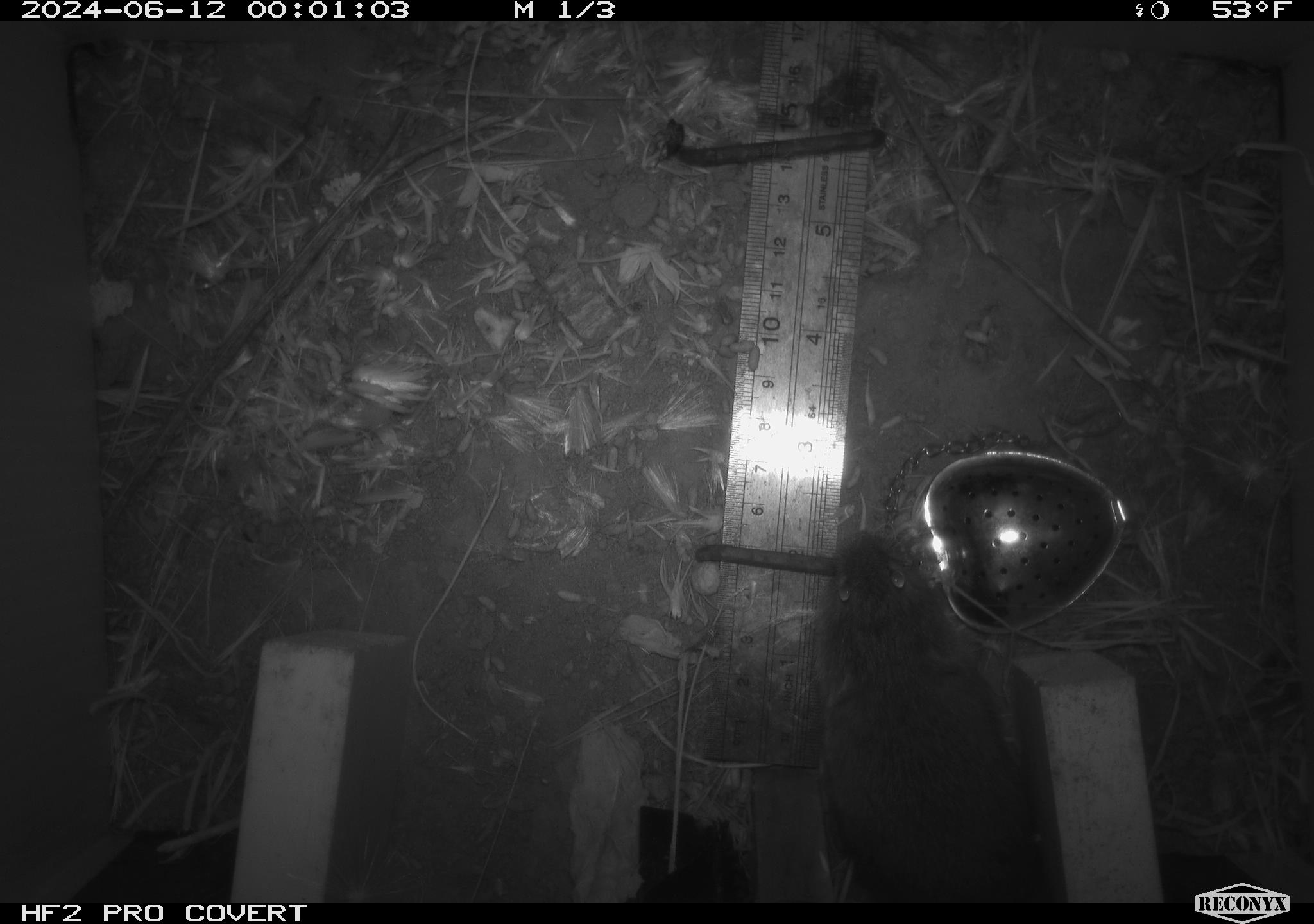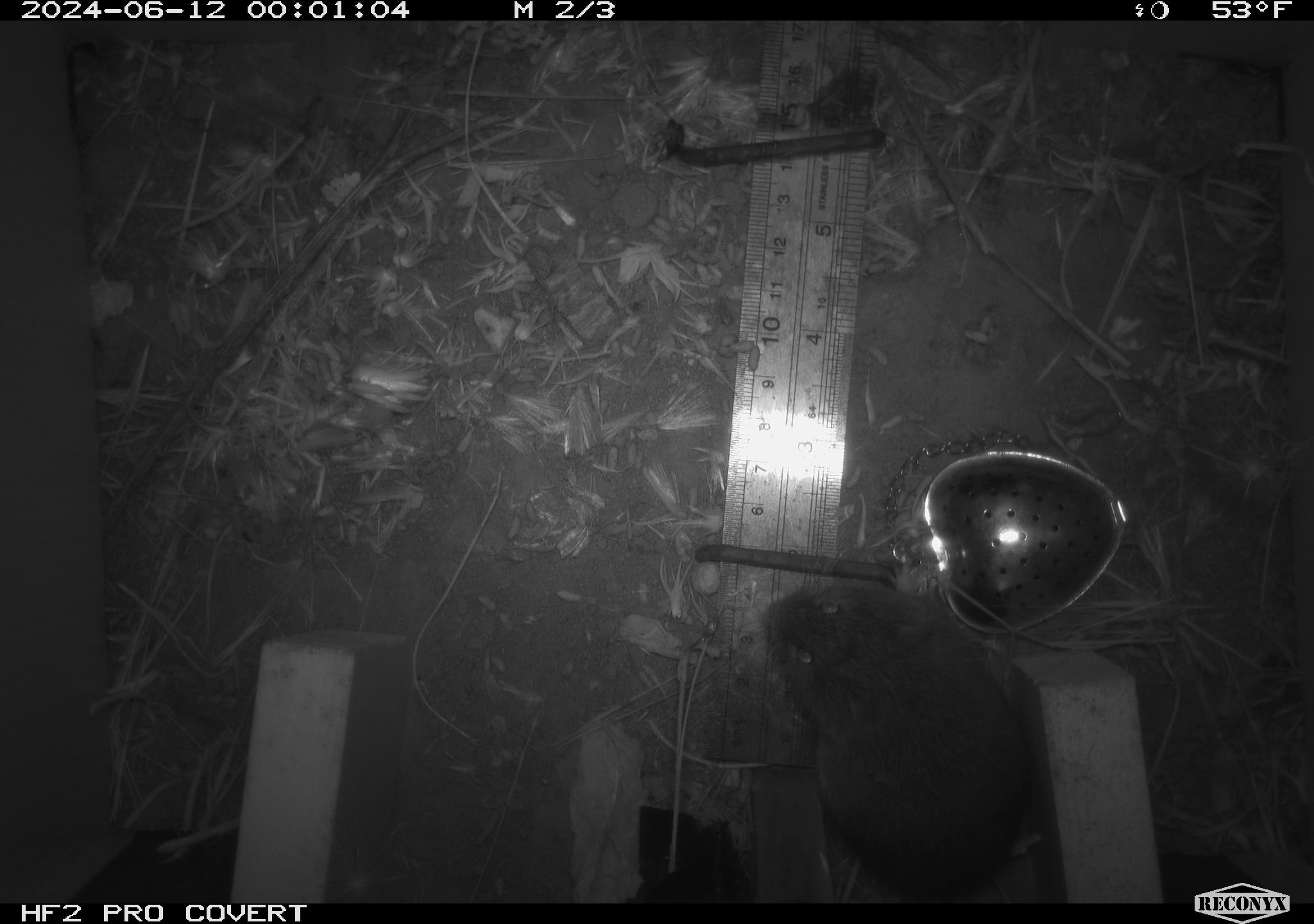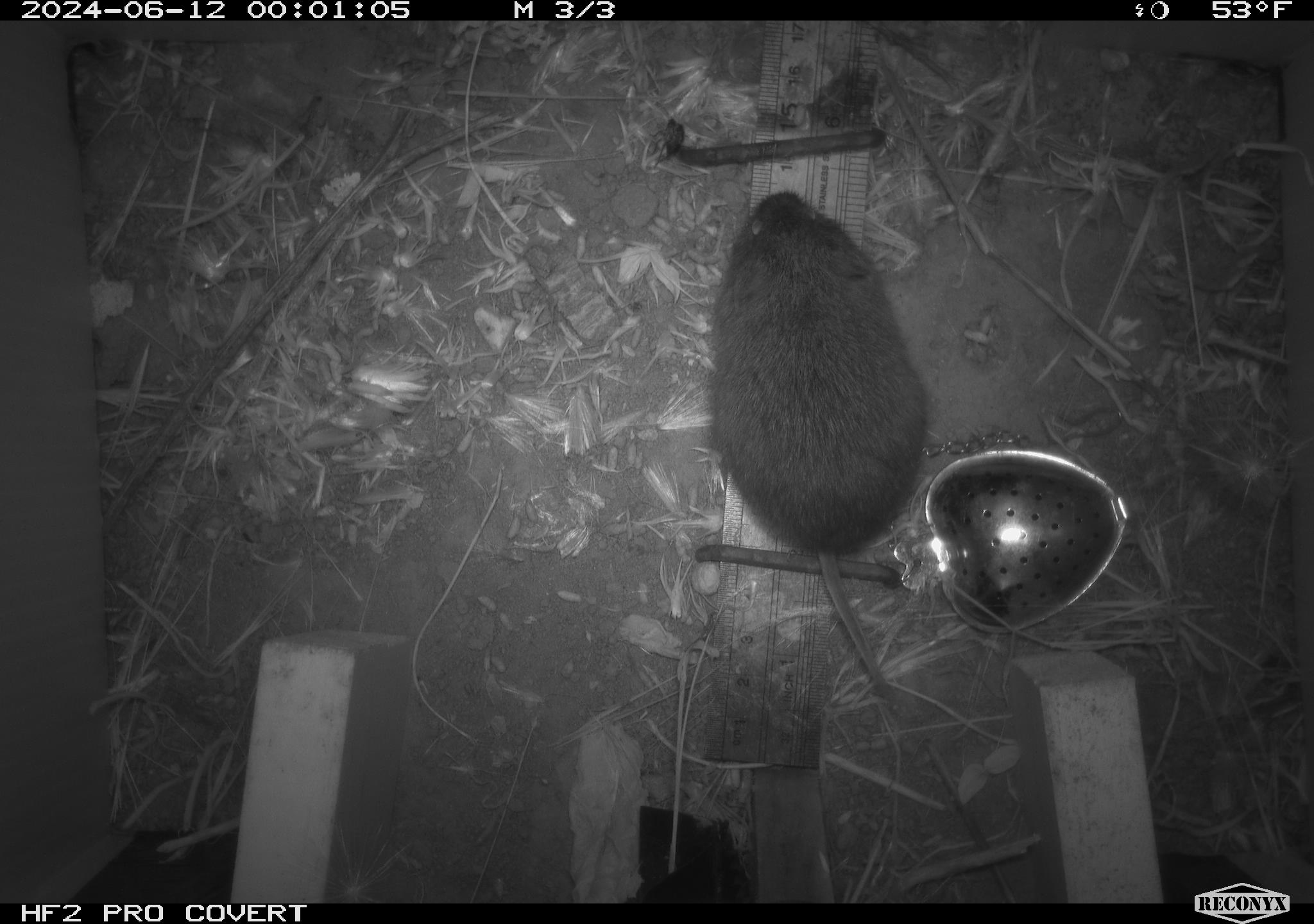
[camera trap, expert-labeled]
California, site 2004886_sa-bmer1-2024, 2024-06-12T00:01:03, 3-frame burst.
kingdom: Animalia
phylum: Chordata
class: Mammalia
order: Rodentia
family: Cricetidae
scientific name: Cricetidae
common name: hamsters, voles, lemmings, and allies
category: cricetidae family